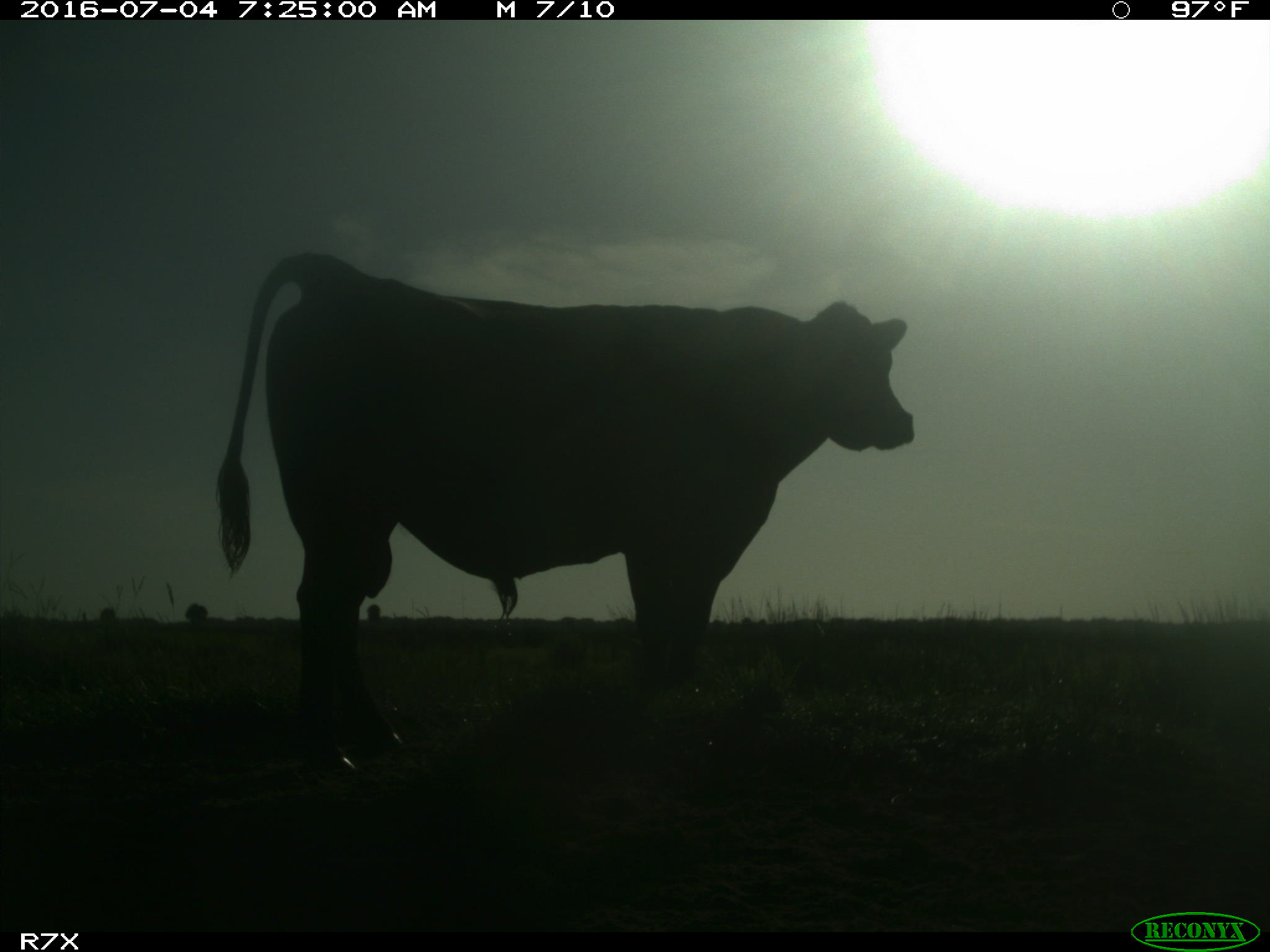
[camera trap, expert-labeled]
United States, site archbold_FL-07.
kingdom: Animalia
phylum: Chordata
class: Mammalia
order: Artiodactyla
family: Bovidae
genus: Bos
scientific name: Bos taurus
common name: domestic cow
Bos taurus (domestic cow).